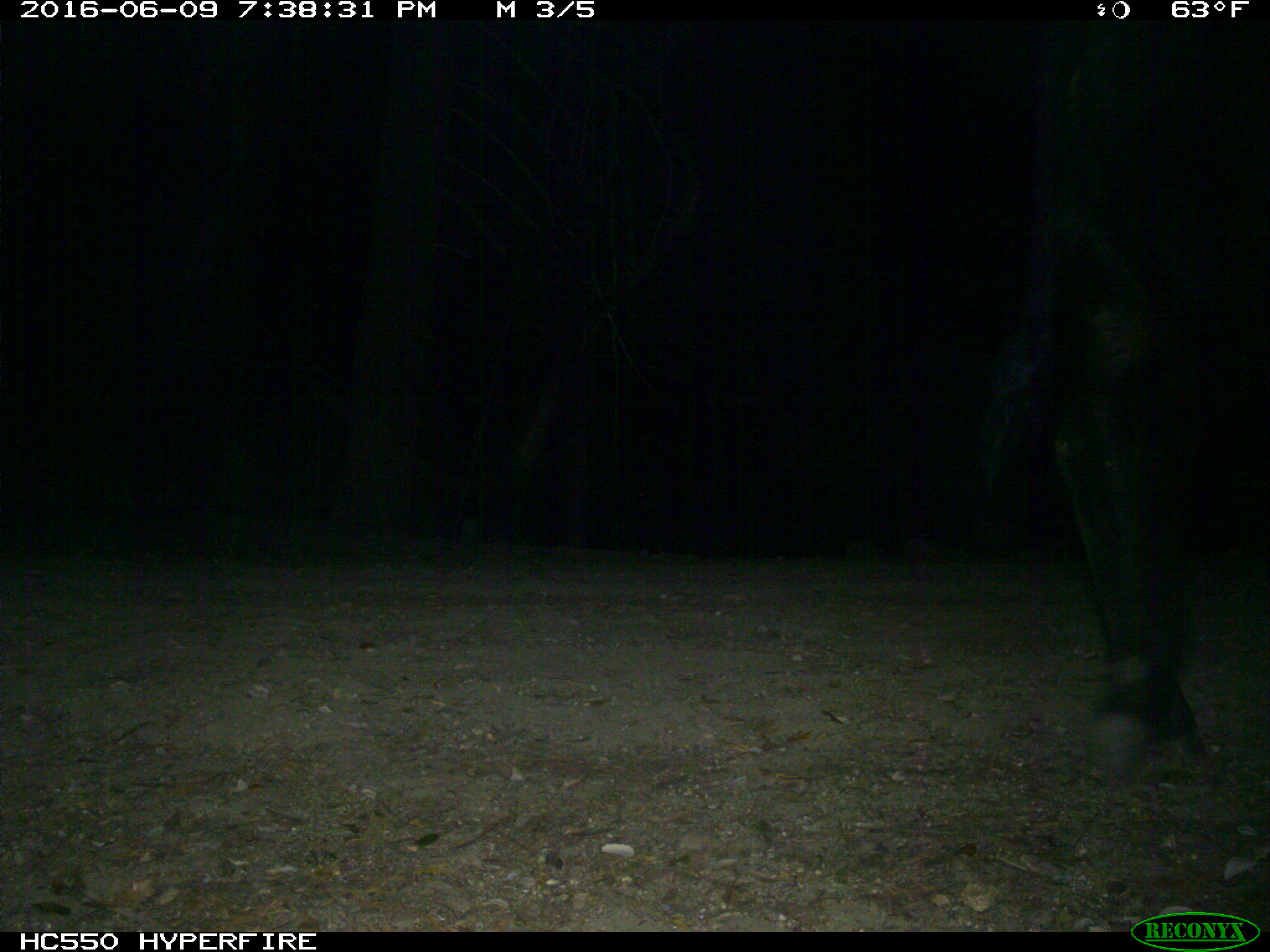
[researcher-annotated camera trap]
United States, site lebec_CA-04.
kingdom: Animalia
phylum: Chordata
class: Mammalia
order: Artiodactyla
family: Bovidae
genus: Bos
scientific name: Bos taurus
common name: domestic cow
Bos taurus (domestic cow).